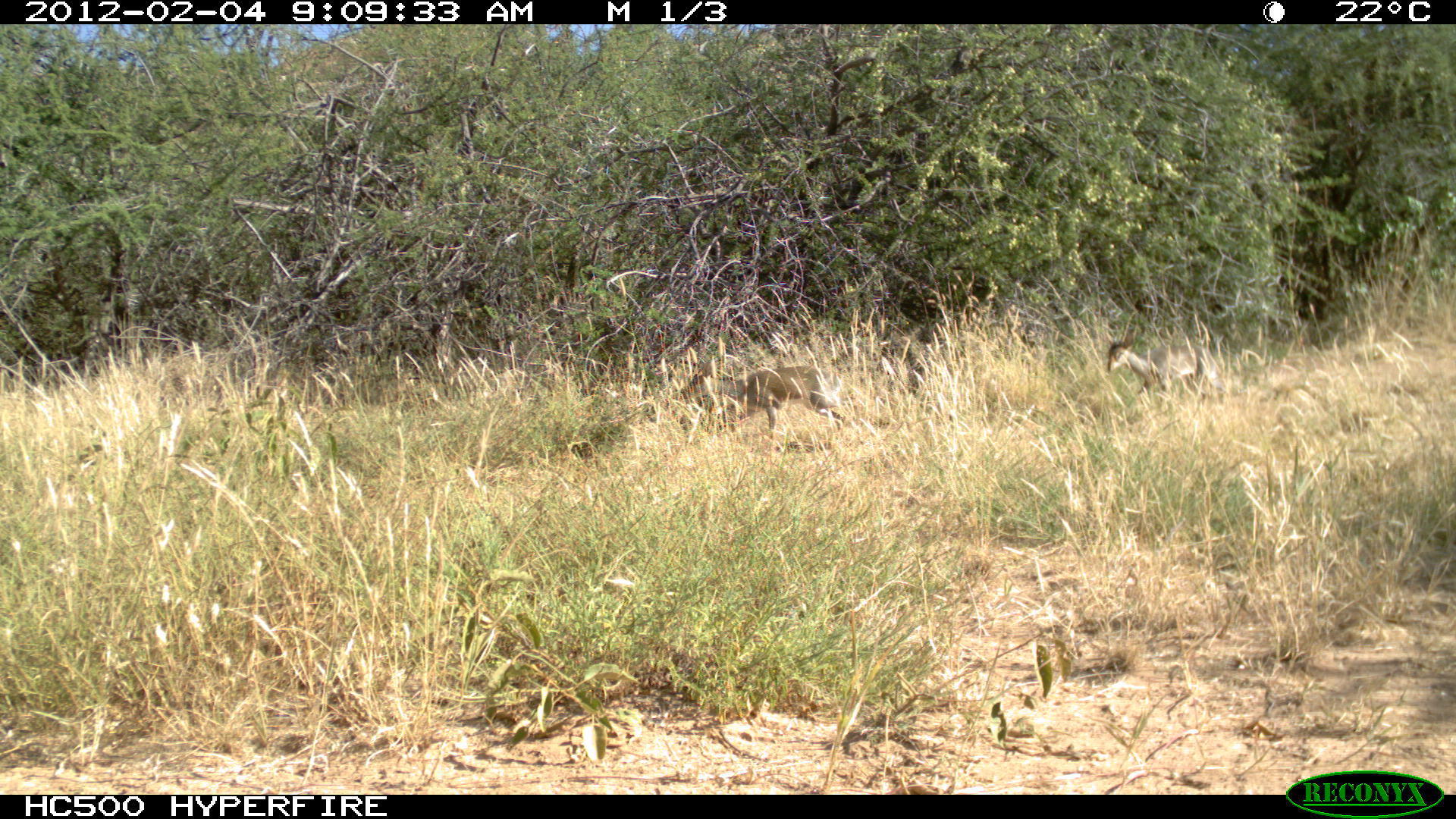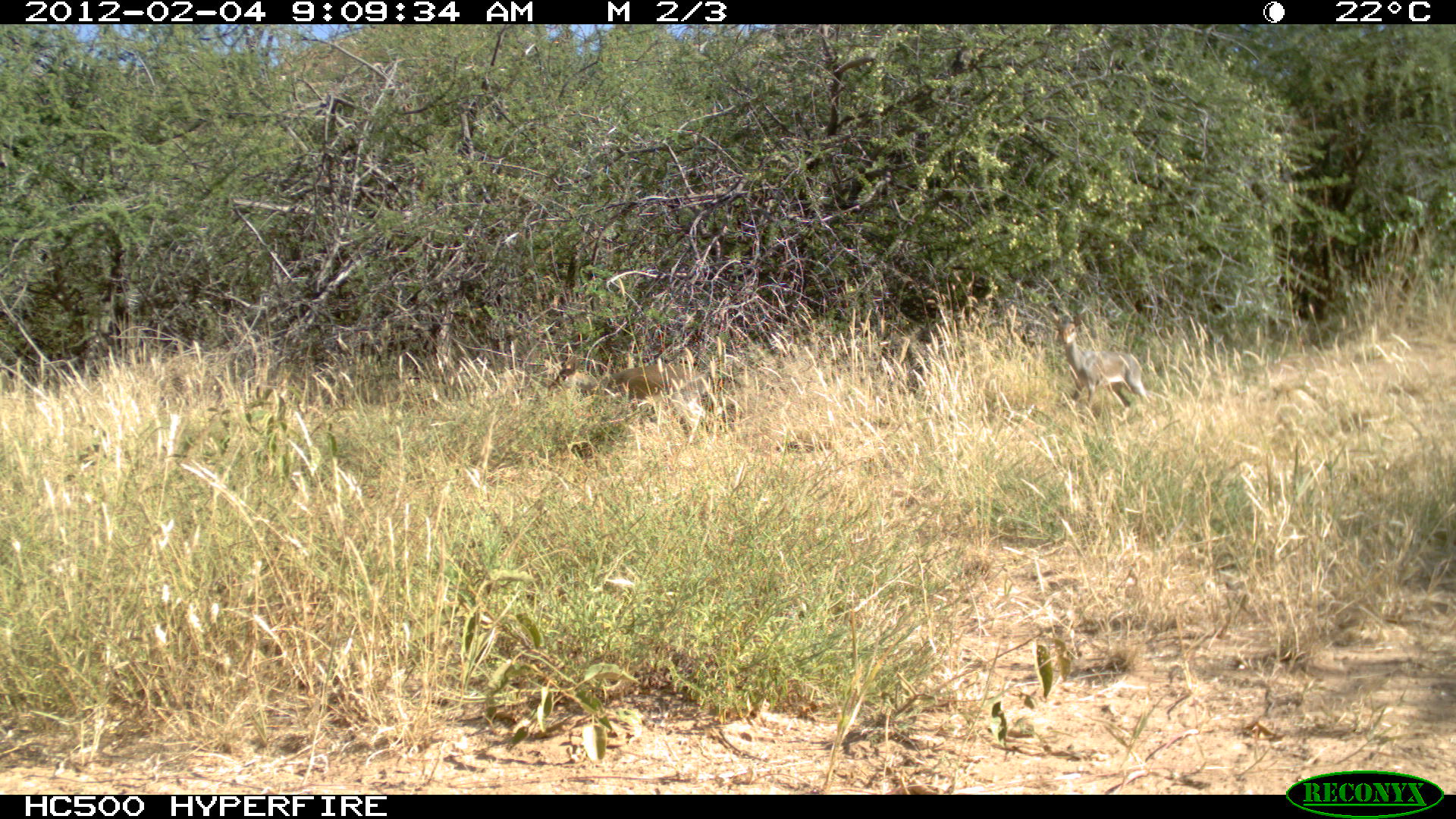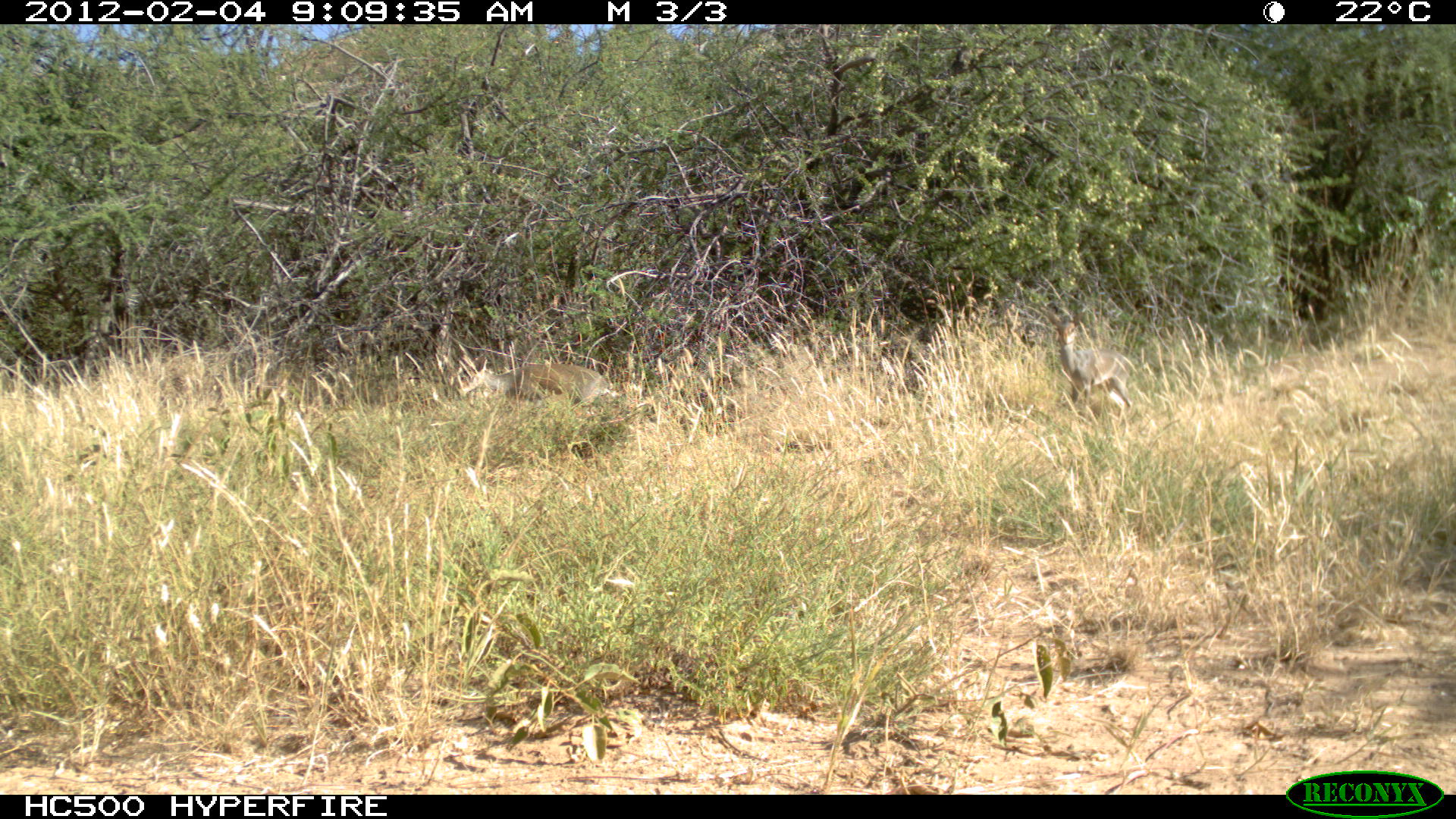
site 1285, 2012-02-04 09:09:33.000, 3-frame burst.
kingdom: Animalia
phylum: Chordata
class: Mammalia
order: Artiodactyla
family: Bovidae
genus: Madoqua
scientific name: Madoqua guentheri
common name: günther's dik-dik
Madoqua guentheri (günther's dik-dik), count 2.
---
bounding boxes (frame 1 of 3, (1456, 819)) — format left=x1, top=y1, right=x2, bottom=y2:
madoqua guentheri: left=662, top=354, right=848, bottom=443; left=1103, top=328, right=1228, bottom=403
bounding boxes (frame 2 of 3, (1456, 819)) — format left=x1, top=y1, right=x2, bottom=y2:
madoqua guentheri: left=543, top=351, right=710, bottom=446; left=1045, top=307, right=1152, bottom=418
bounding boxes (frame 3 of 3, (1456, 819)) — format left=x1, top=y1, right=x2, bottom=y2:
madoqua guentheri: left=1045, top=308, right=1135, bottom=420; left=459, top=353, right=609, bottom=411